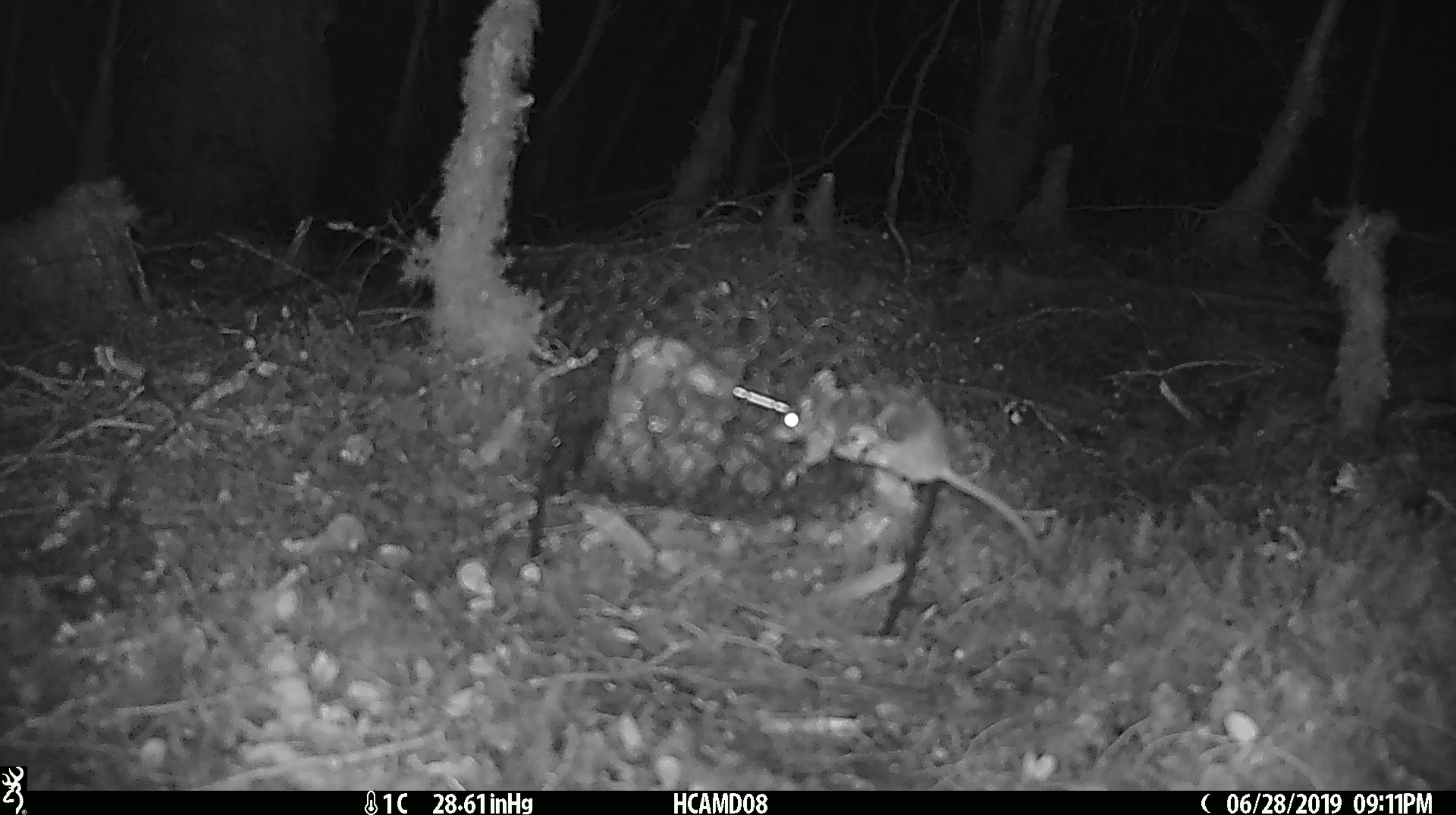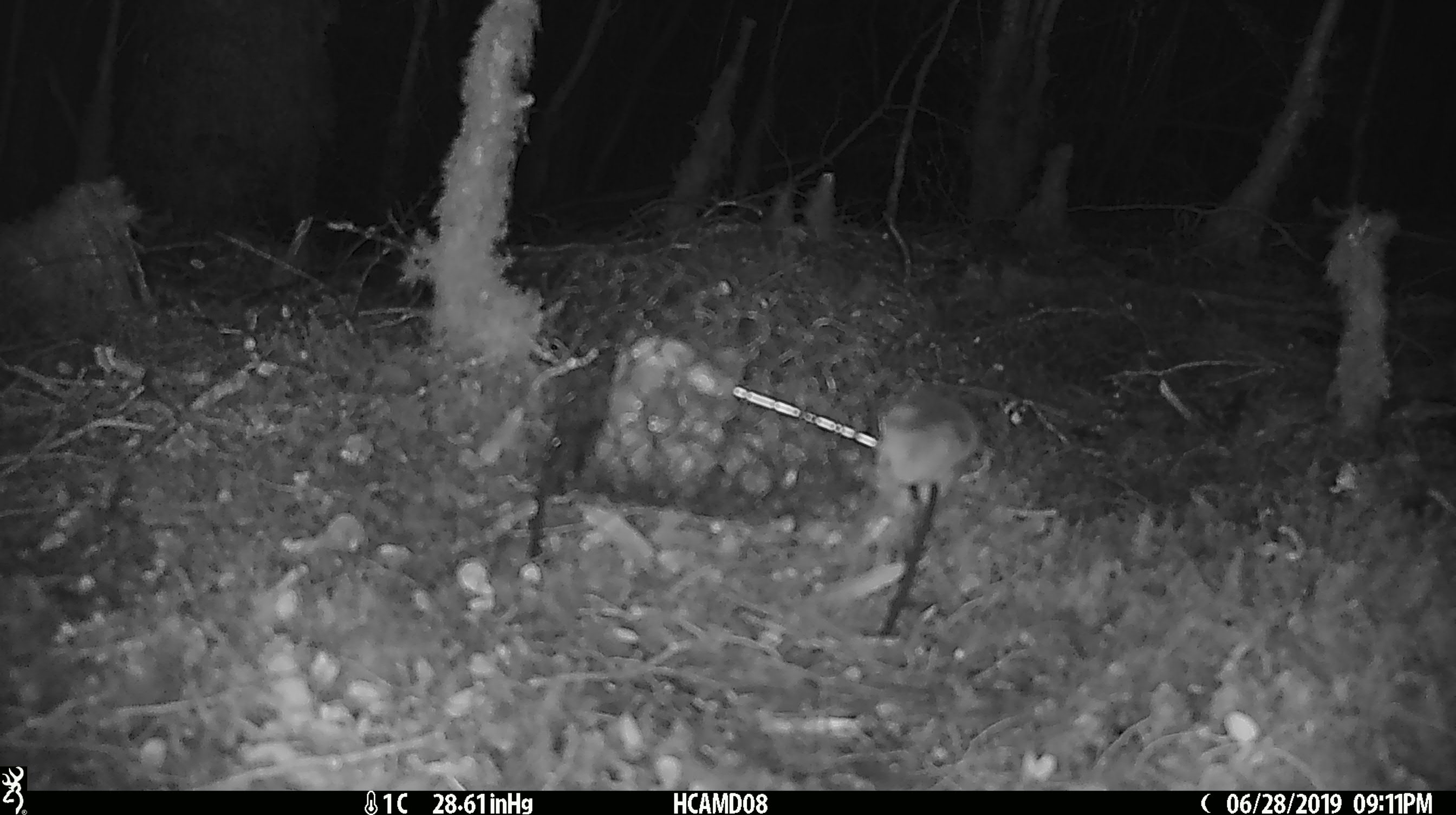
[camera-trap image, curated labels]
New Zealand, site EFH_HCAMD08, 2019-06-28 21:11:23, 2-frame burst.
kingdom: Animalia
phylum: Chordata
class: Mammalia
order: Rodentia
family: Muridae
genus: Mus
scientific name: Mus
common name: mouse